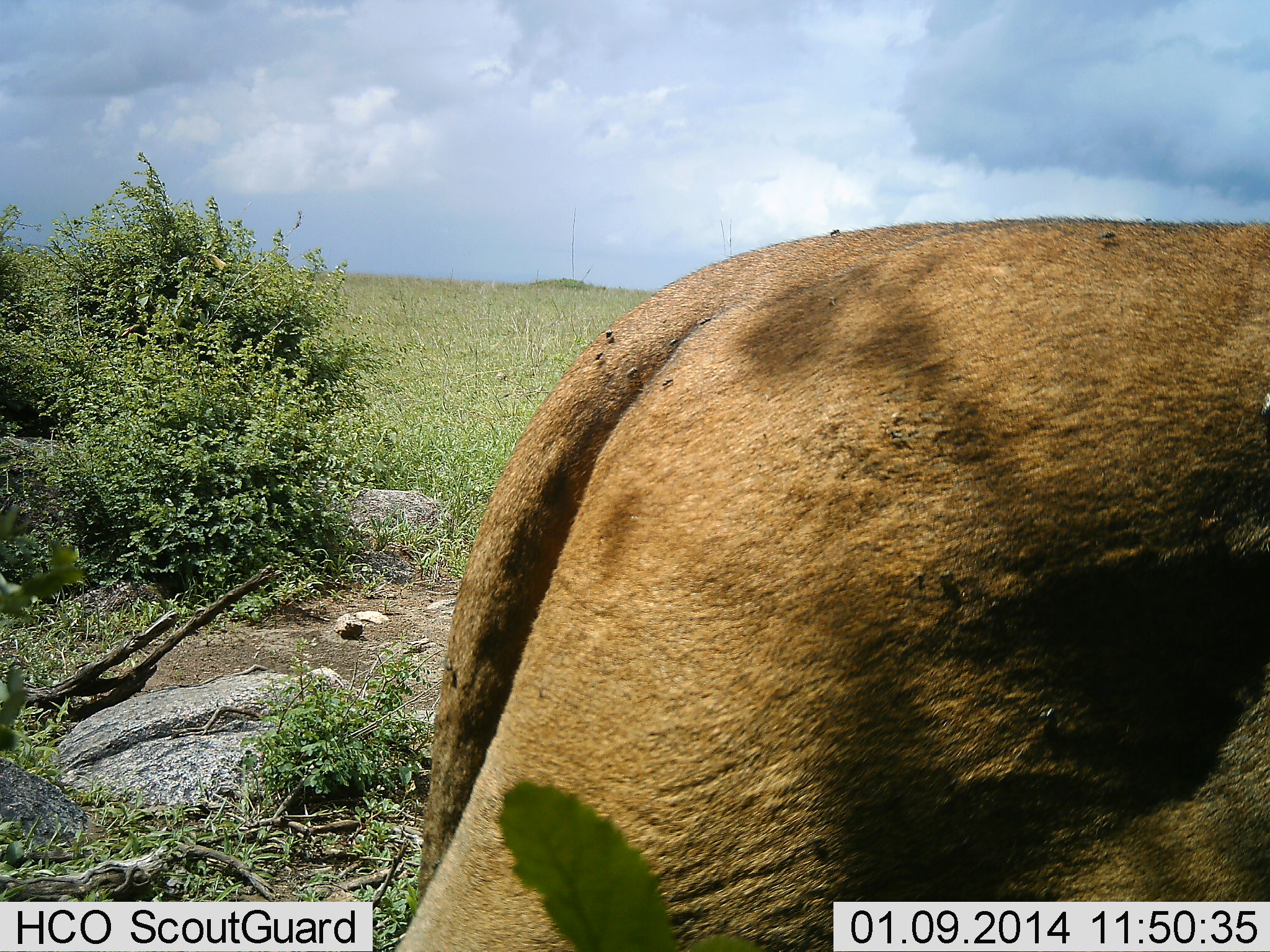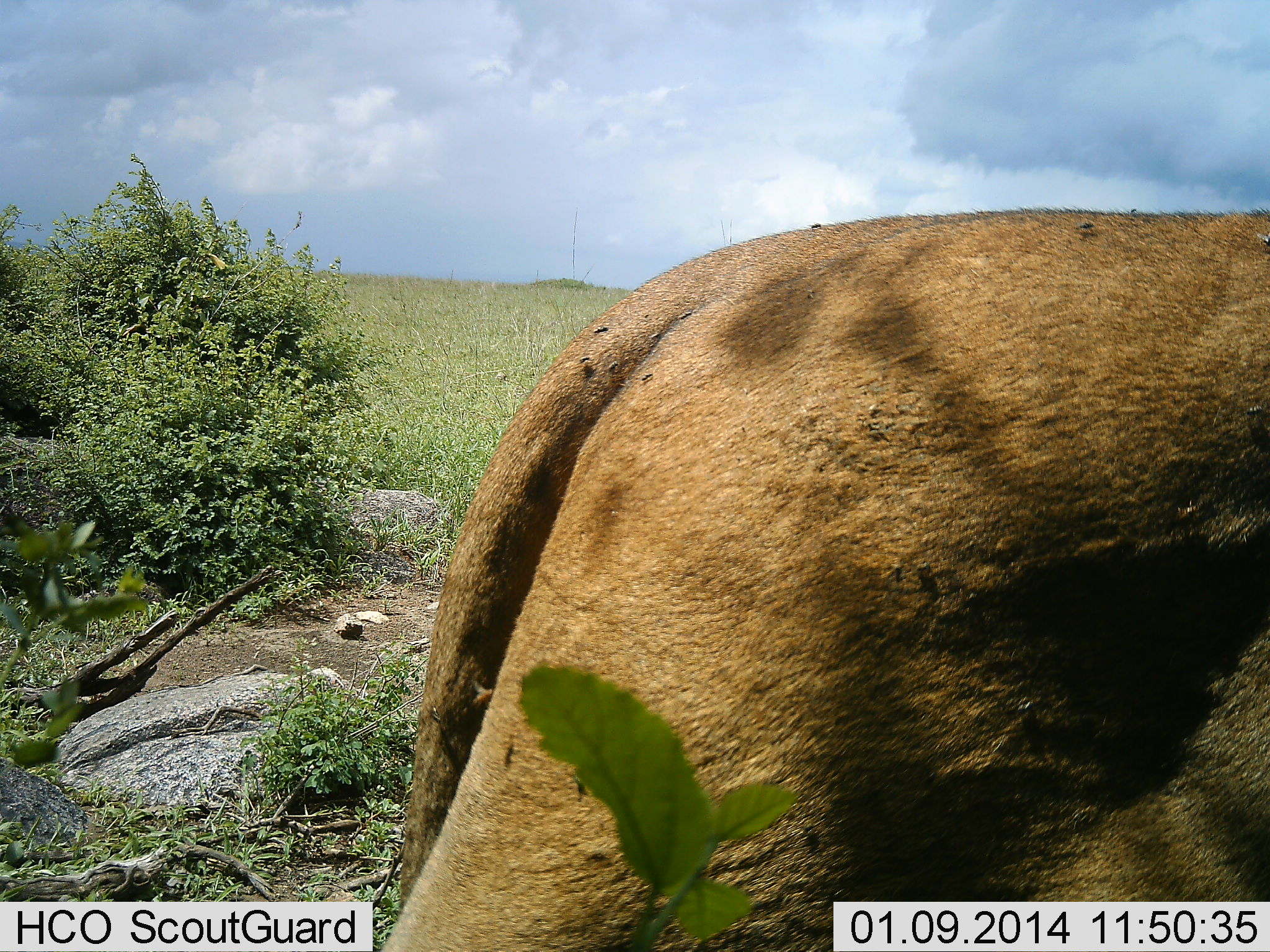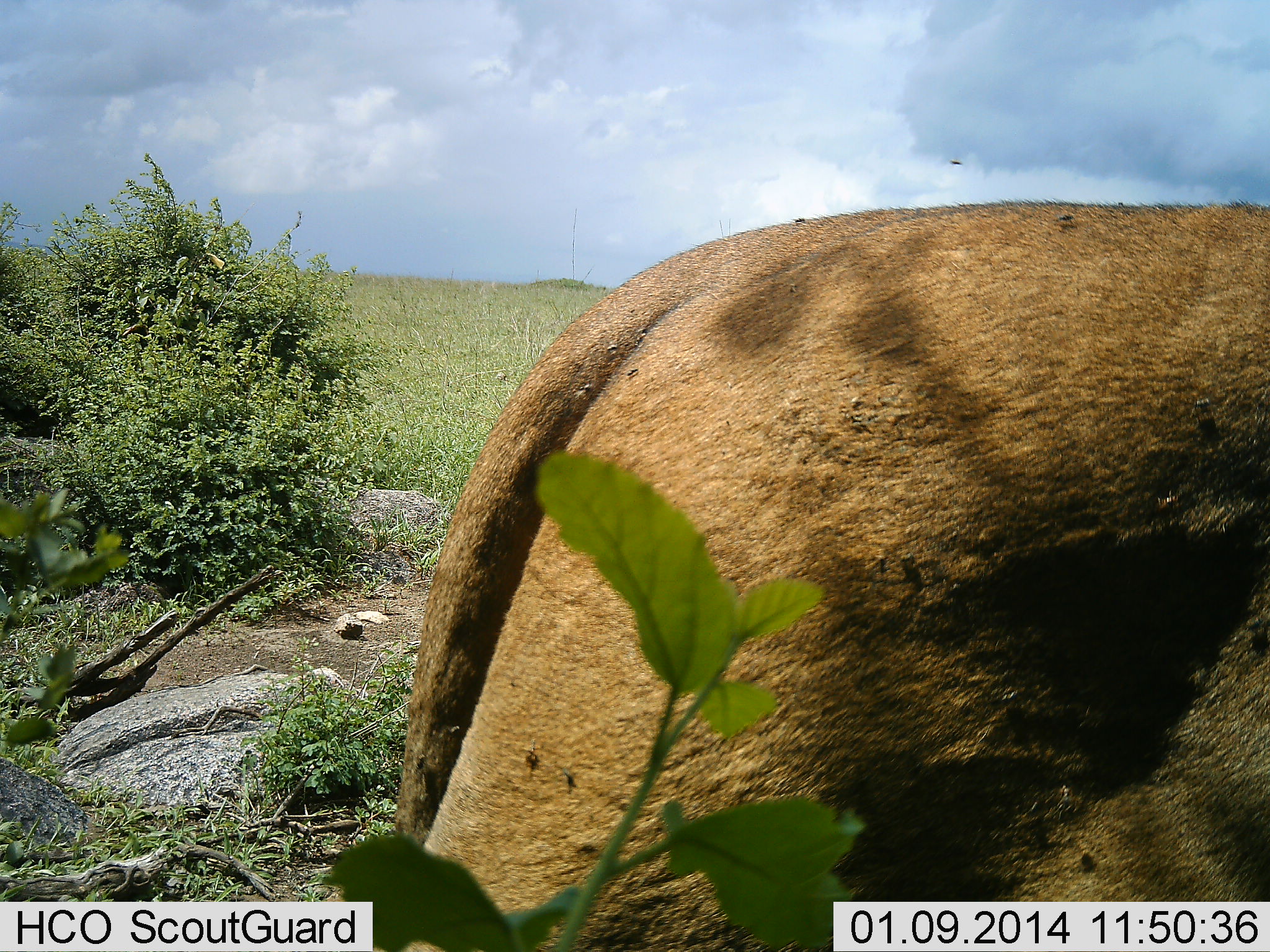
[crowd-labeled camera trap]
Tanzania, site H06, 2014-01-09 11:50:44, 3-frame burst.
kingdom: Animalia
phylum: Chordata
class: Mammalia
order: Carnivora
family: Felidae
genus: Panthera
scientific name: Panthera leo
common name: lion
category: lionfemale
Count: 1.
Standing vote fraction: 56%.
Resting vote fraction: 0%.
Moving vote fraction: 44%.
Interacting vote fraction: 0%.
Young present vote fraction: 0%.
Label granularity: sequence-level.